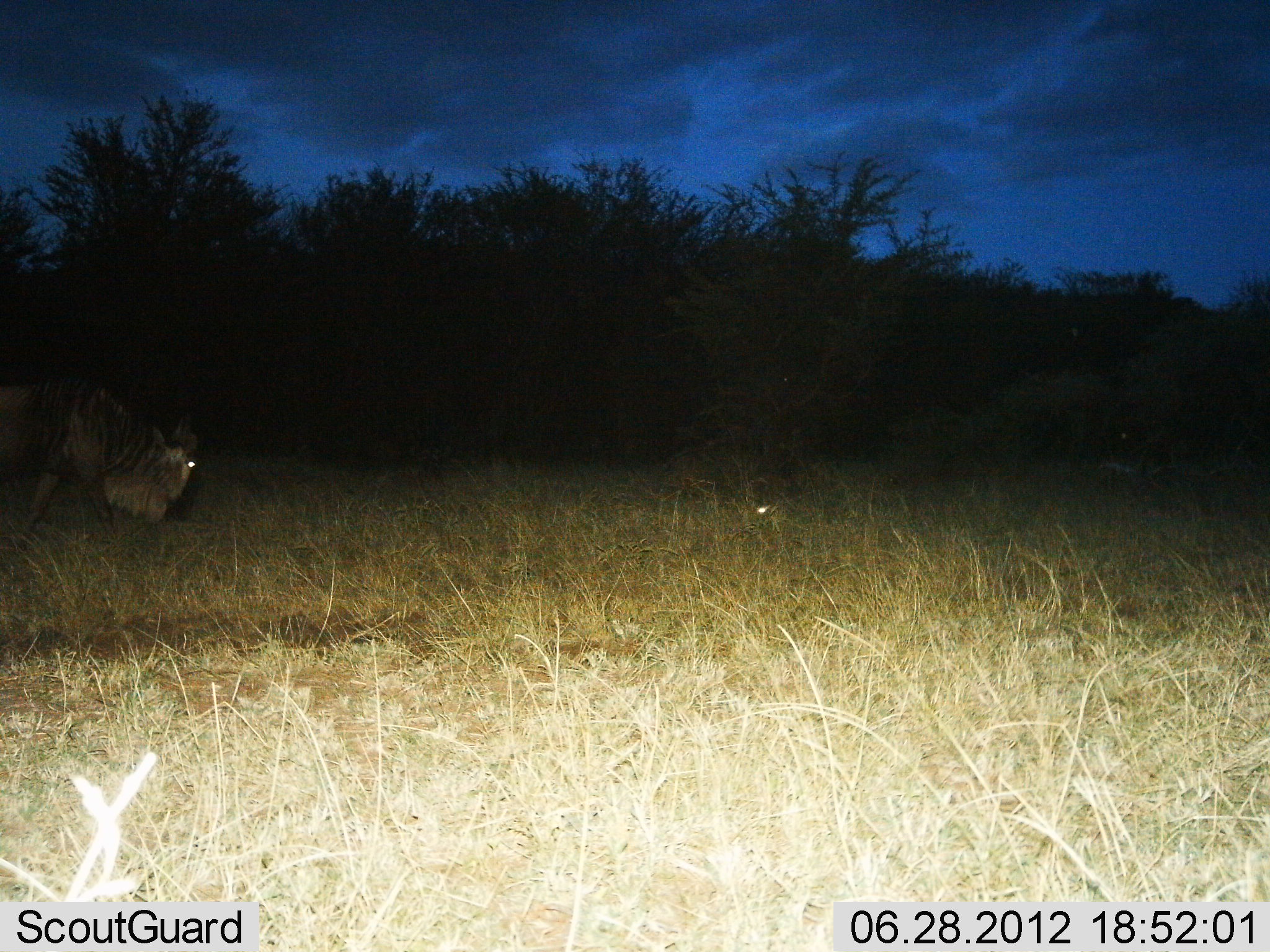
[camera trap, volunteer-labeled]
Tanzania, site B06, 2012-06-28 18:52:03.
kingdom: Animalia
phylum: Chordata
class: Mammalia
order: Artiodactyla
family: Bovidae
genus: Connochaetes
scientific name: Connochaetes taurinus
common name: blue wildebeest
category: wildebeest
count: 1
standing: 20%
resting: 0%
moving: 50%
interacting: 0%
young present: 0%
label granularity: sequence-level